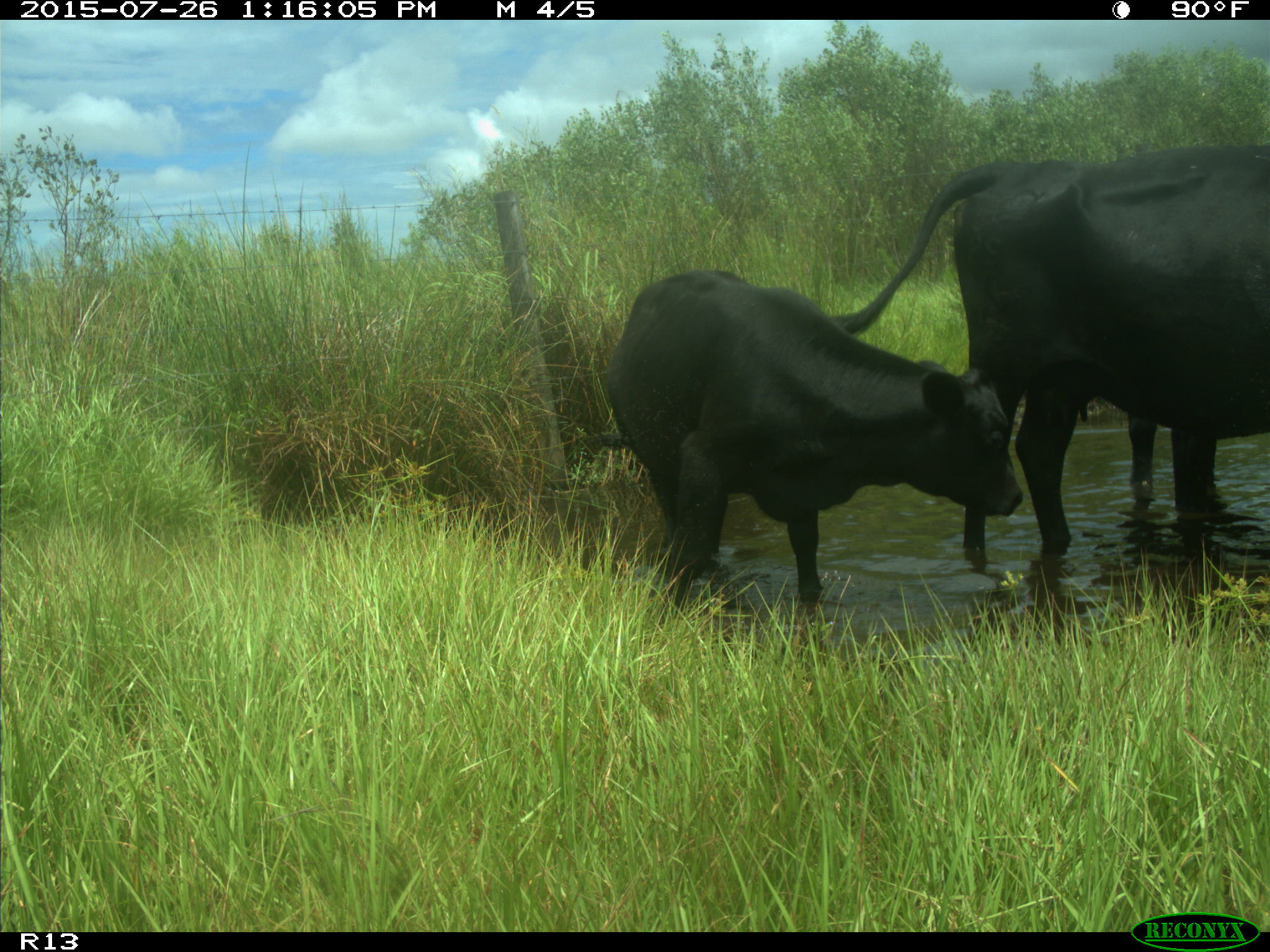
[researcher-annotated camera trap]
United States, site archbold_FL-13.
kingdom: Animalia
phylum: Chordata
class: Mammalia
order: Artiodactyla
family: Bovidae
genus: Bos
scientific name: Bos taurus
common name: domestic cow